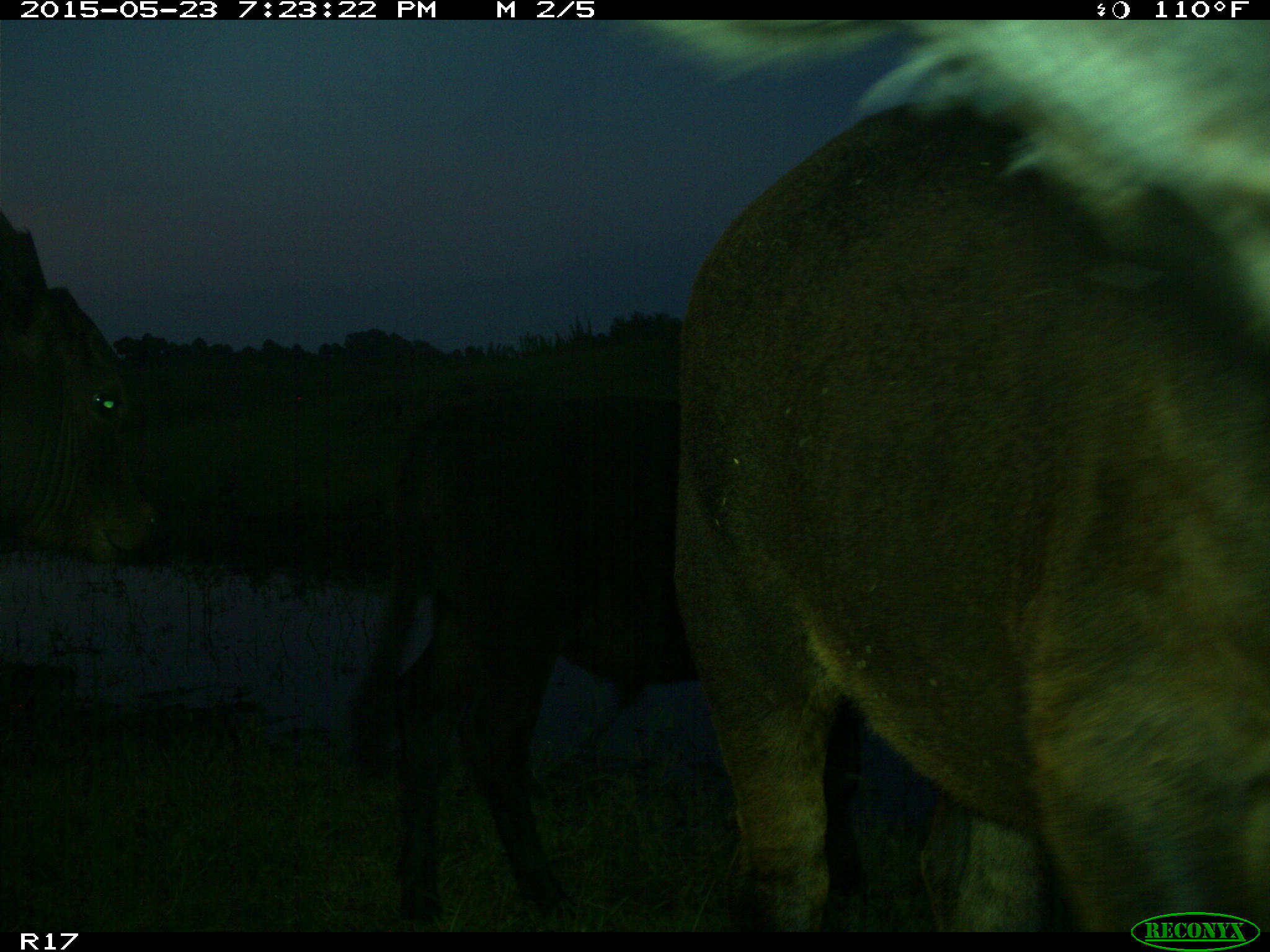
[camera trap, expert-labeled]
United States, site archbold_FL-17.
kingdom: Animalia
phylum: Chordata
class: Mammalia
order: Artiodactyla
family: Bovidae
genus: Bos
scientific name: Bos taurus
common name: domestic cow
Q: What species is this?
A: Bos taurus (domestic cow).